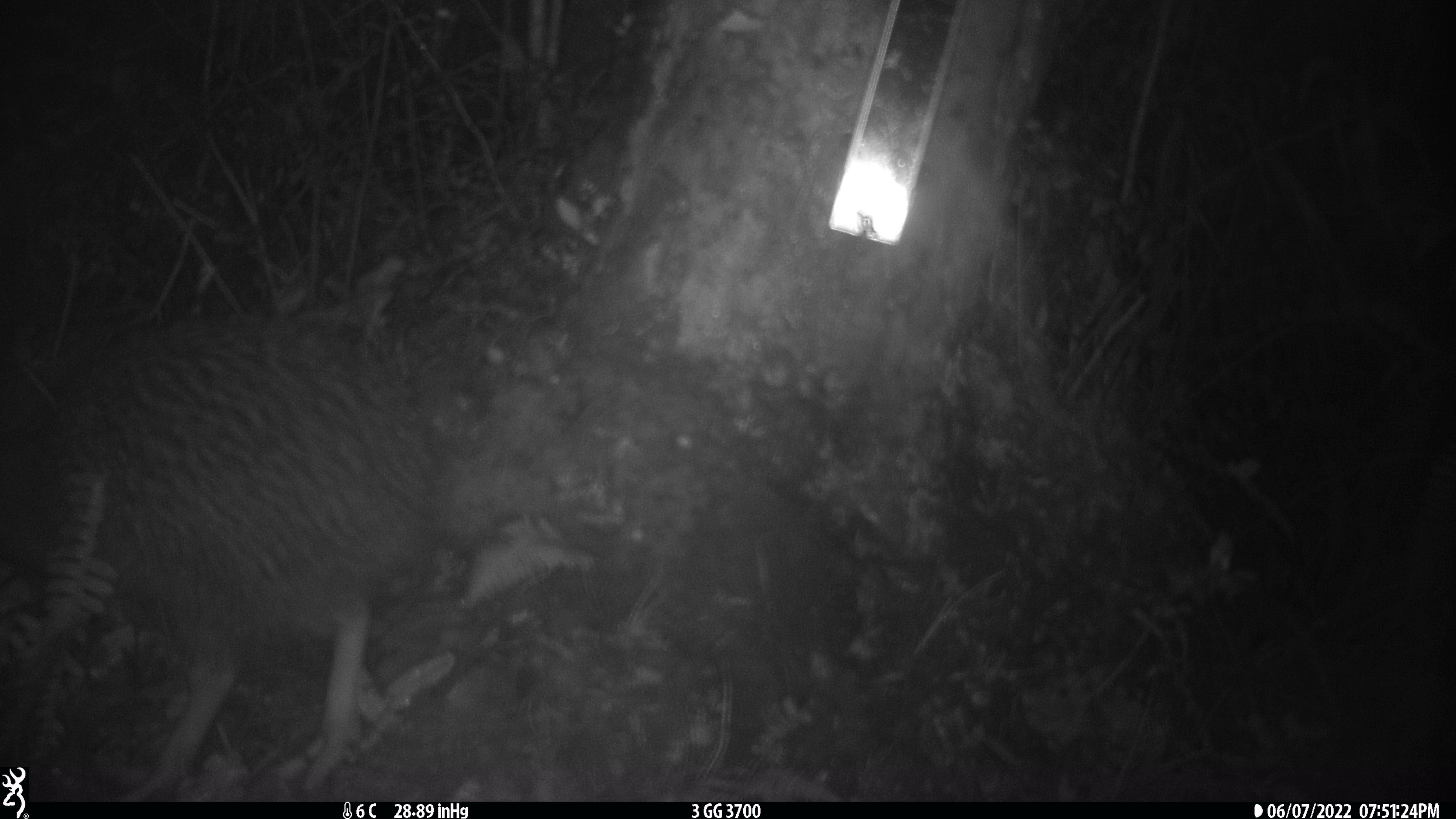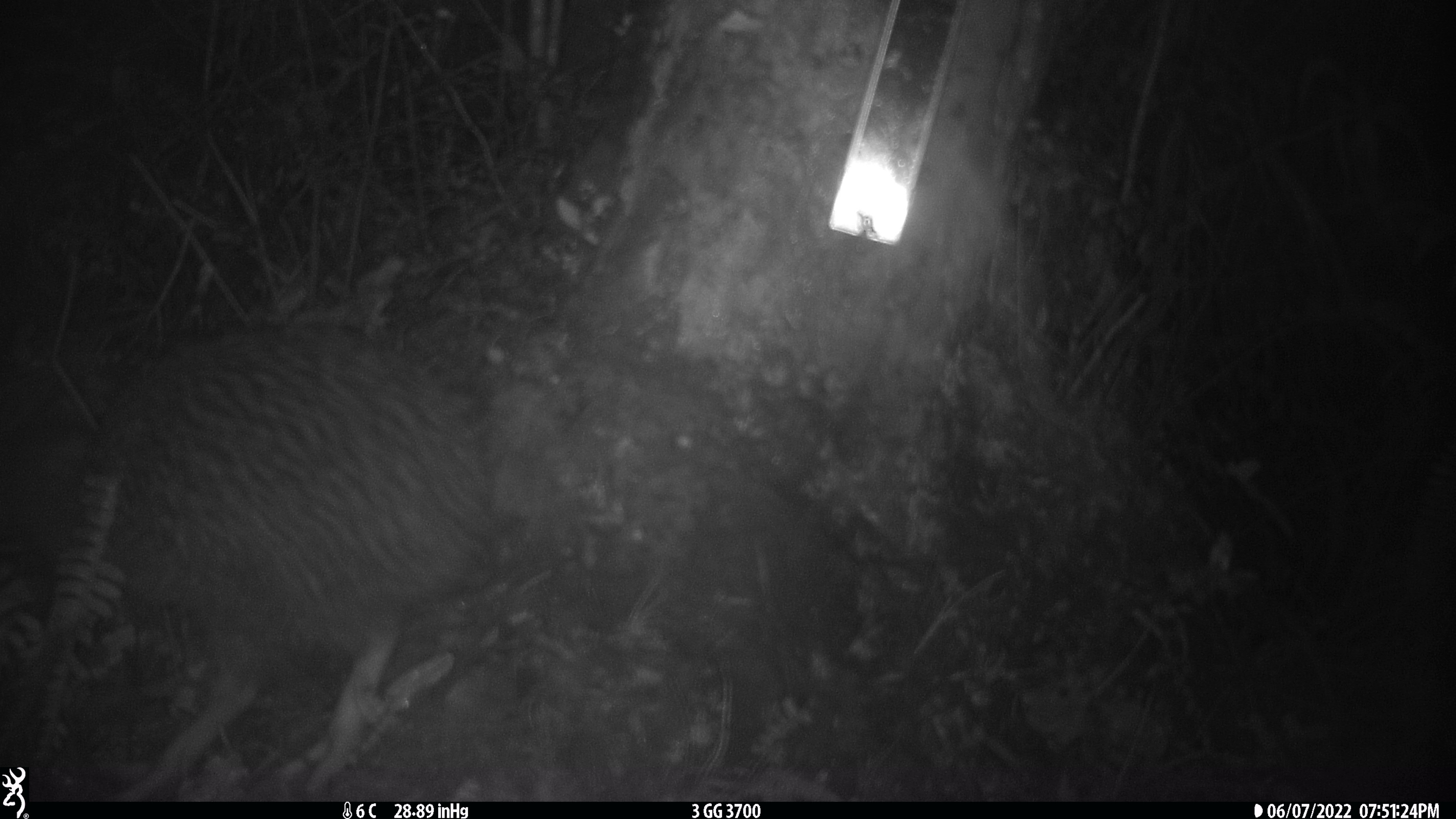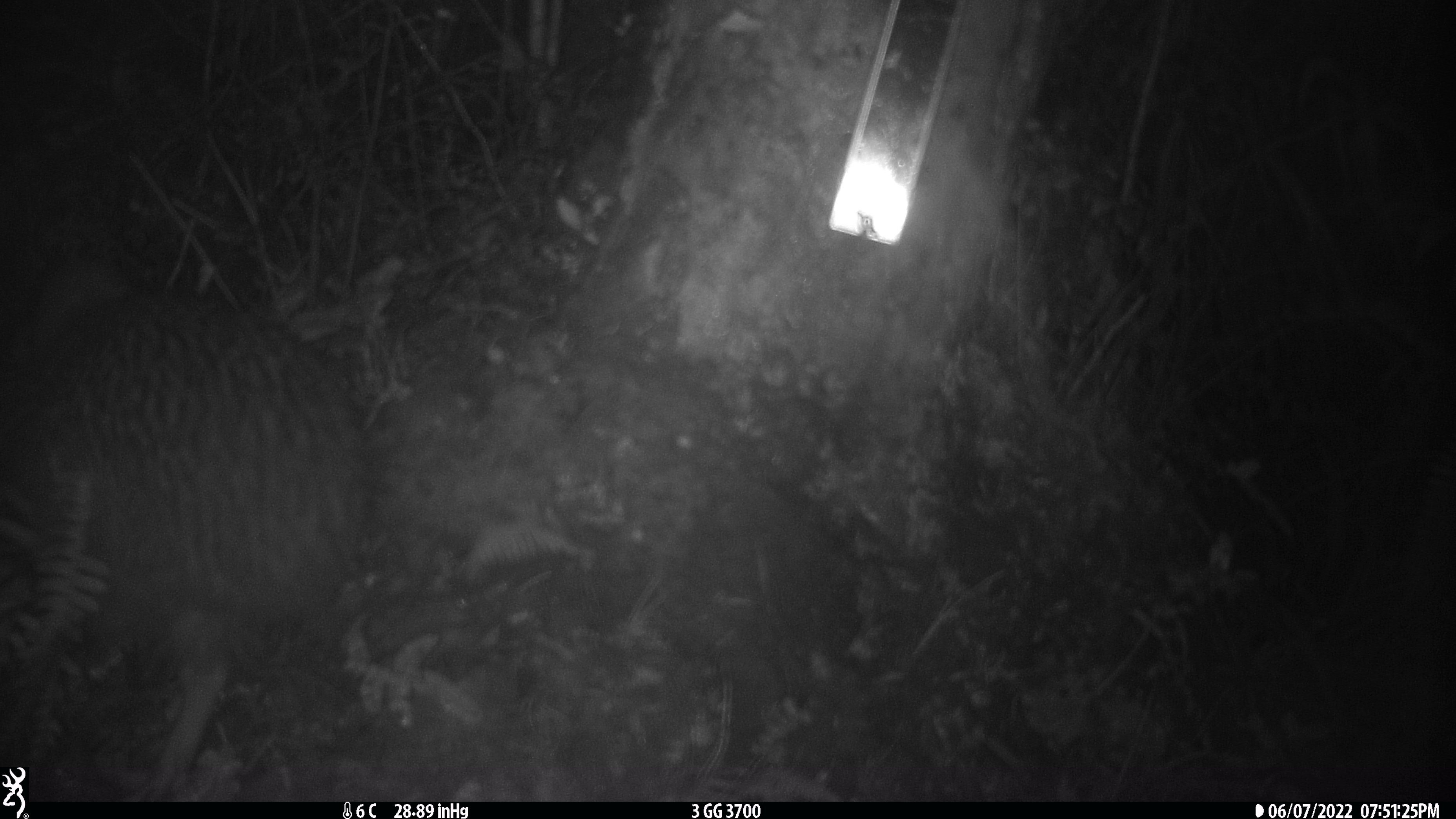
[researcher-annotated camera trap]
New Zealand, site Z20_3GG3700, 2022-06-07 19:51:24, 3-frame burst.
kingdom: Animalia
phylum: Chordata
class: Aves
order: Apterygiformes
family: Apterygidae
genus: Apteryx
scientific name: Apteryx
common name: kiwi